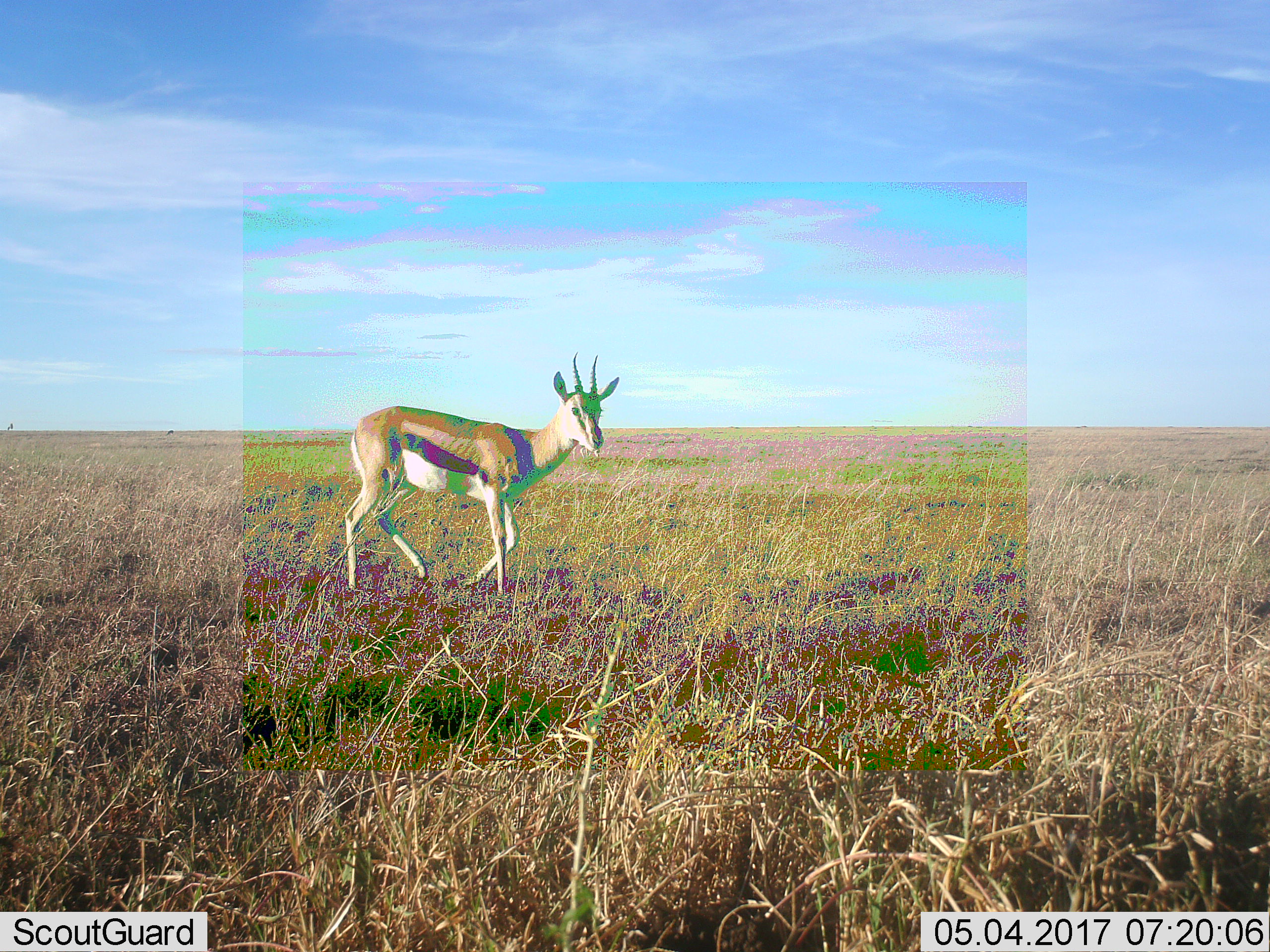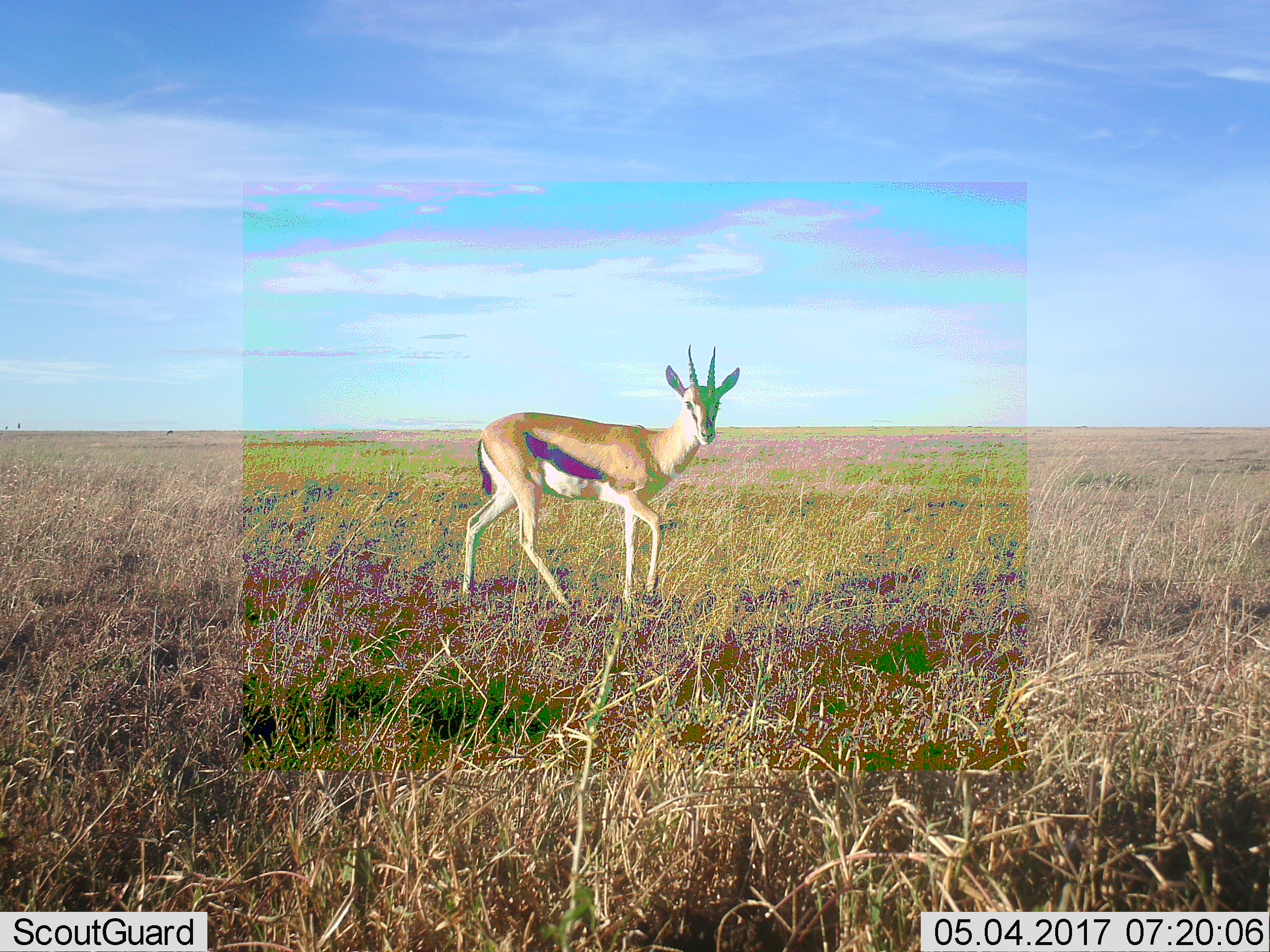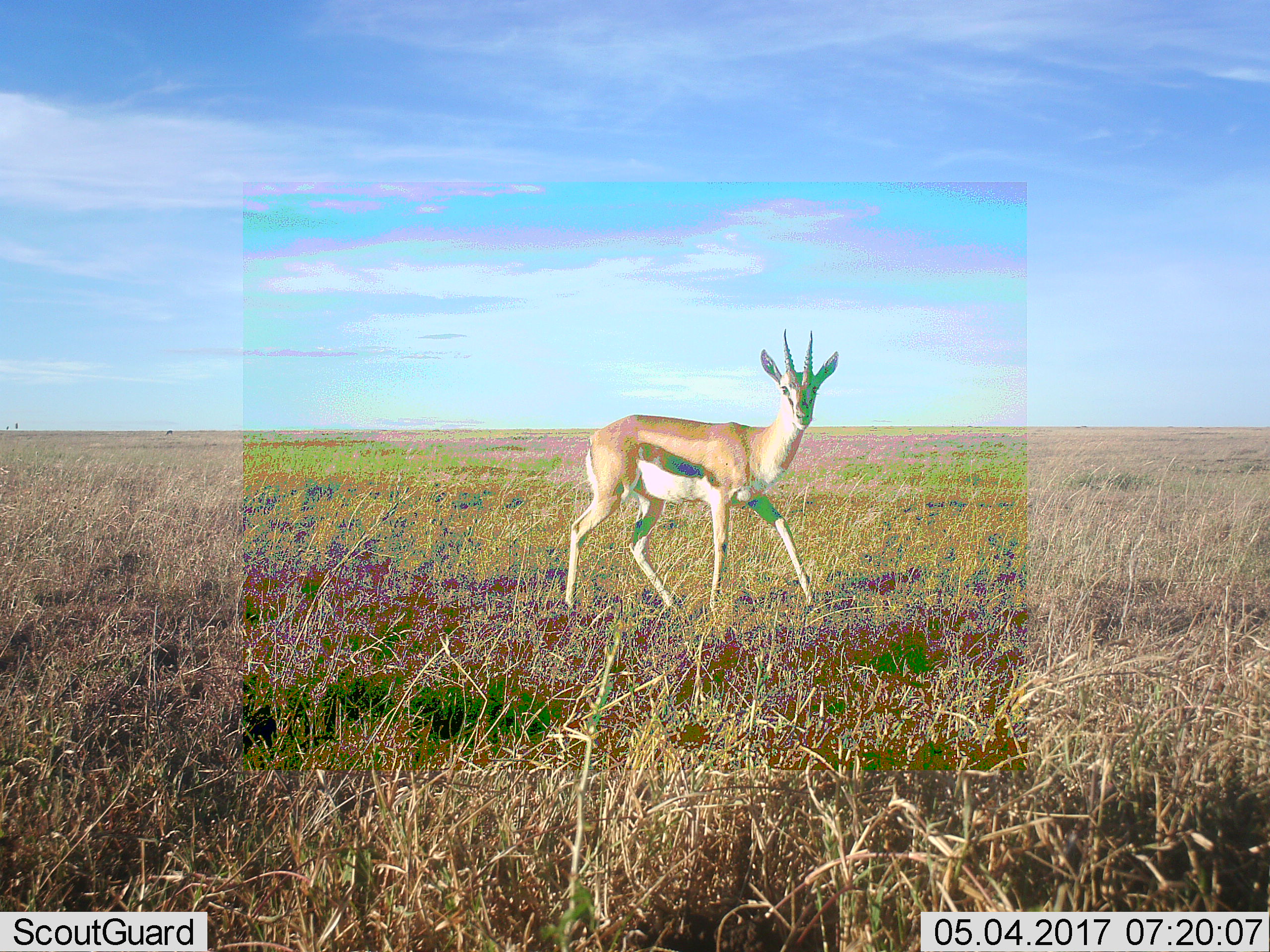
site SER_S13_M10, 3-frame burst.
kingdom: Animalia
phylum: Chordata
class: Mammalia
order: Artiodactyla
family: Bovidae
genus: Eudorcas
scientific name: Eudorcas thomsonii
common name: thomson's gazelle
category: gazellethomsons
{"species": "gazellethomsons (thomson's gazelle) (Eudorcas thomsonii)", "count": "1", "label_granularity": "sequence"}